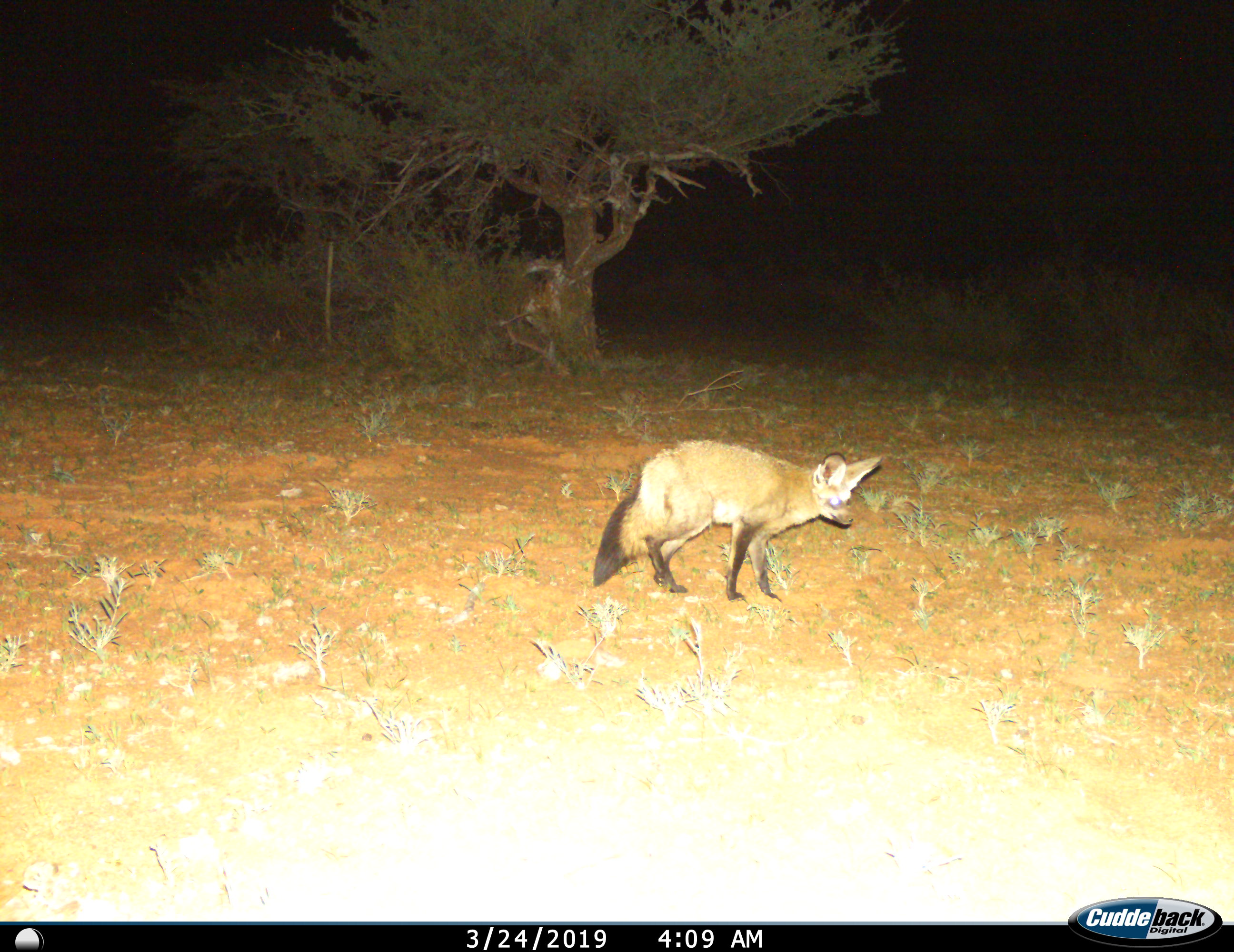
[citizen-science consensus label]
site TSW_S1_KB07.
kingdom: Animalia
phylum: Chordata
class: Mammalia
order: Carnivora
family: Canidae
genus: Otocyon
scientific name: Otocyon megalotis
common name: bat-eared fox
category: foxbateared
Foxbateared (bat-eared fox) (Otocyon megalotis), count 1. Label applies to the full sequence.